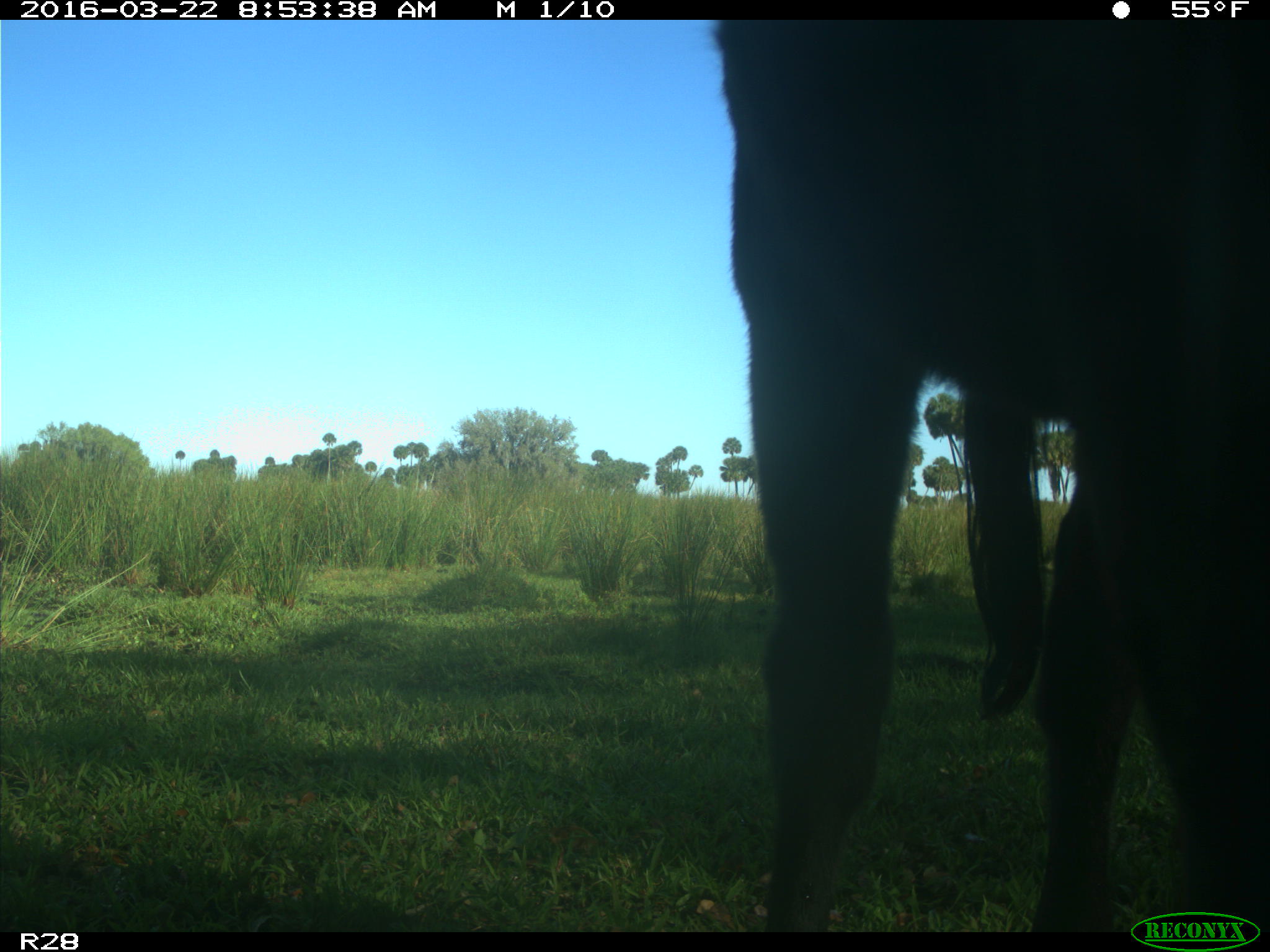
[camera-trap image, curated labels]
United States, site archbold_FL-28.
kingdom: Animalia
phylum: Chordata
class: Mammalia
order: Artiodactyla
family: Bovidae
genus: Bos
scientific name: Bos taurus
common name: domestic cow